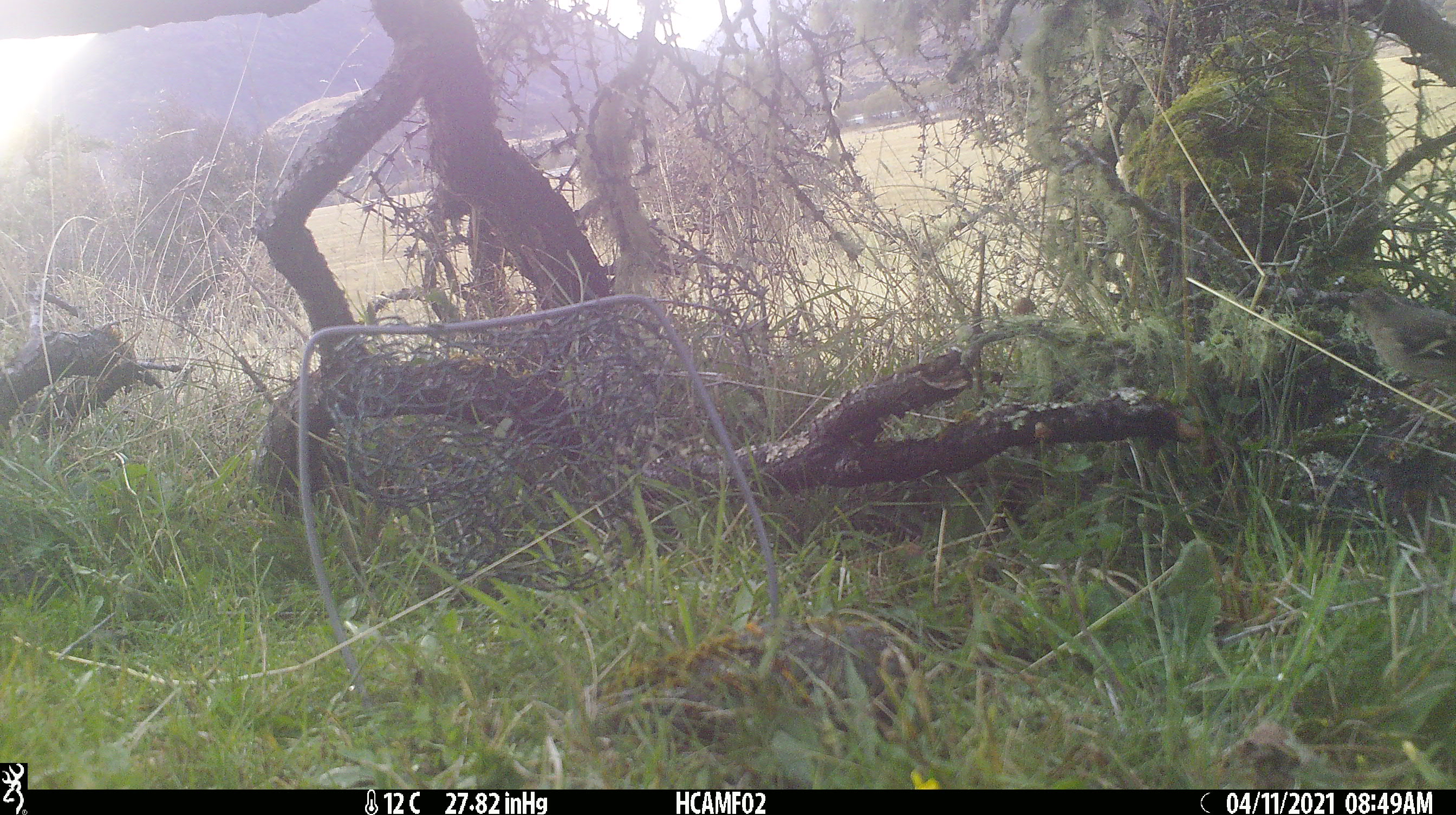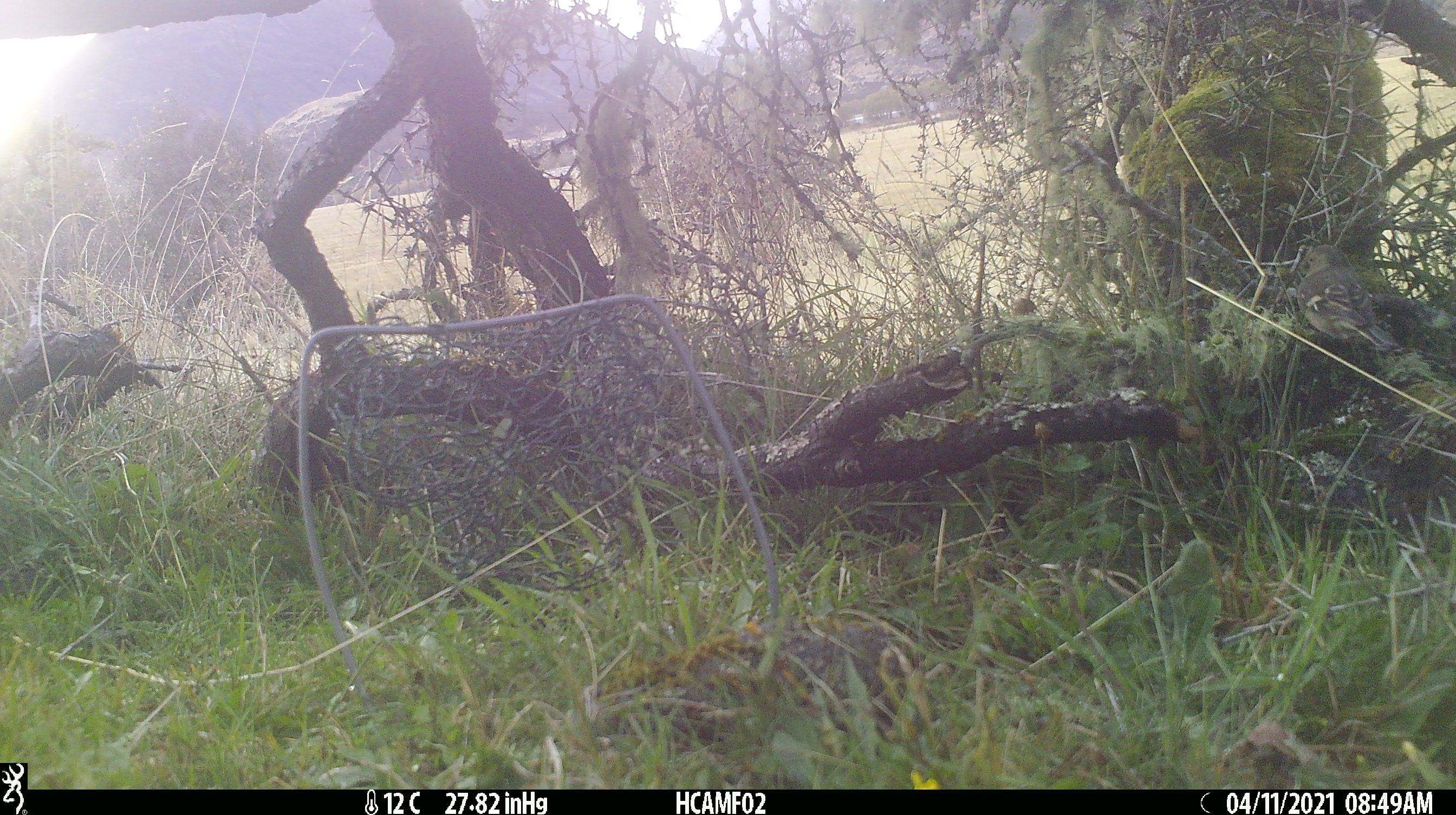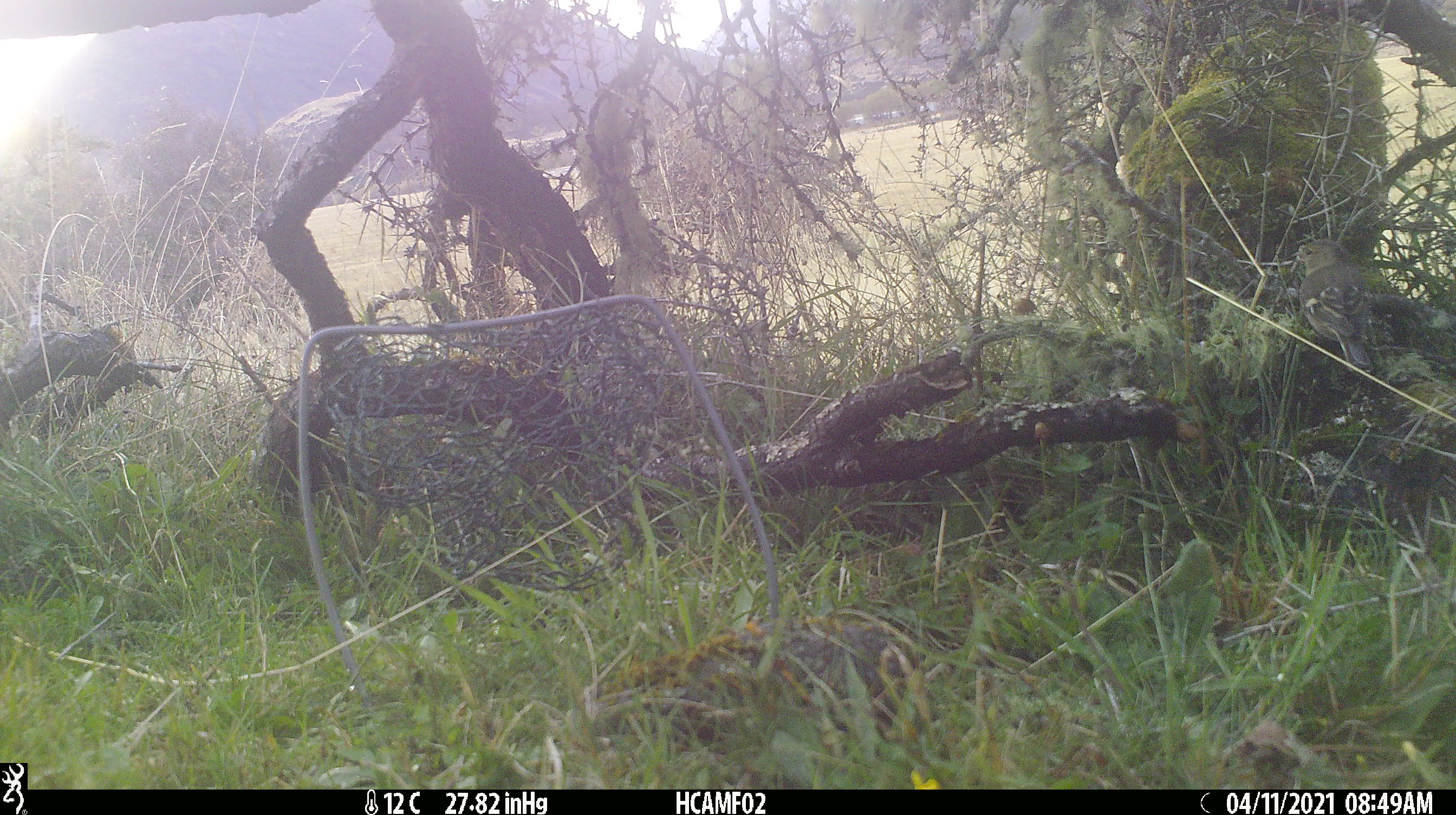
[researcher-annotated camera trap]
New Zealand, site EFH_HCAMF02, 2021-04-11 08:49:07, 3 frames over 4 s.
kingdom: Animalia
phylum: Chordata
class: Aves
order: Passeriformes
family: Fringillidae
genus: Fringilla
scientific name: Fringilla coelebs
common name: common chaffinch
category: chaffinch